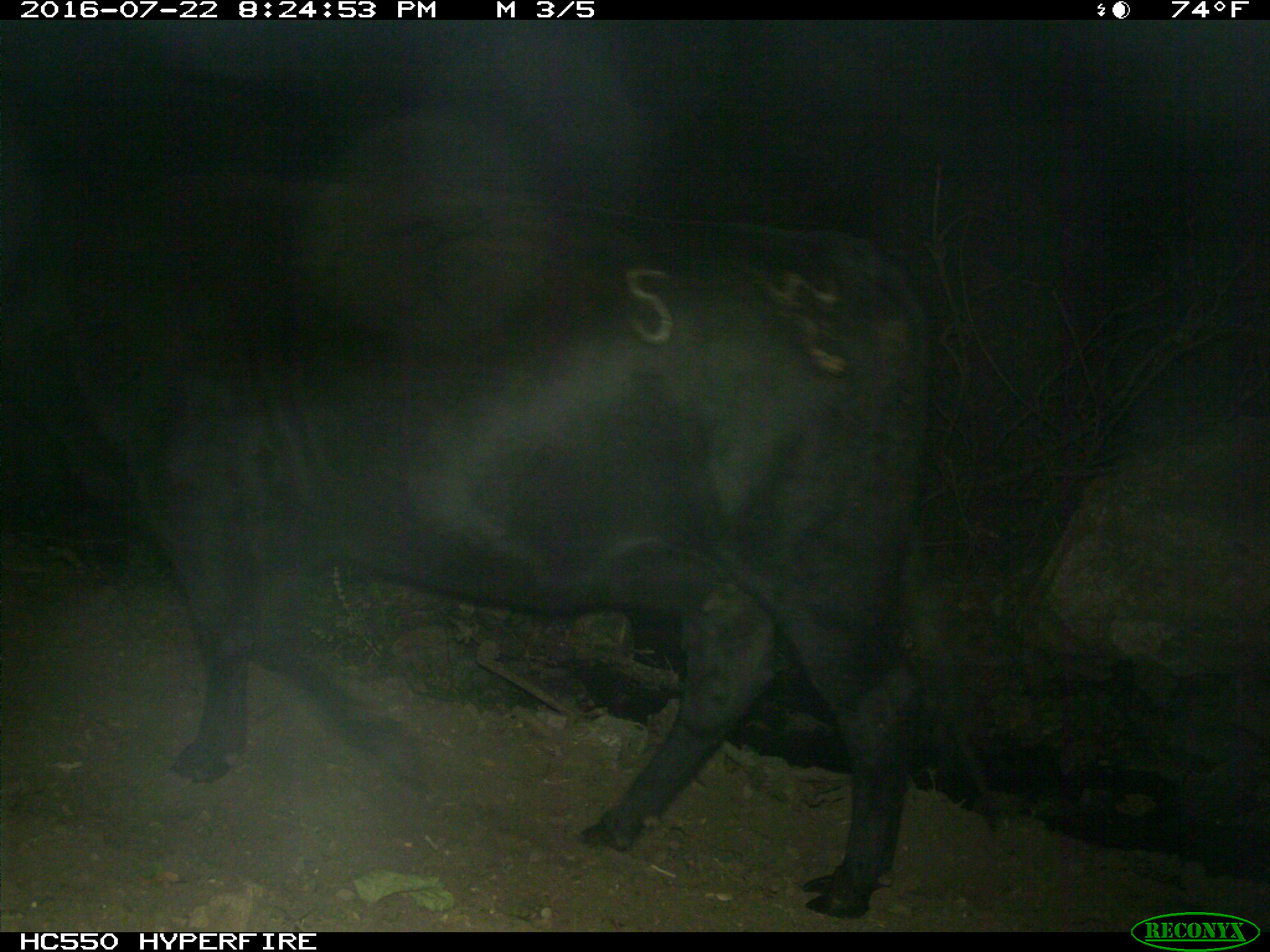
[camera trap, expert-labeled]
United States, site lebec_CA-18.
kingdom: Animalia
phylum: Chordata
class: Mammalia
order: Artiodactyla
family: Bovidae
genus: Bos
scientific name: Bos taurus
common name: domestic cow